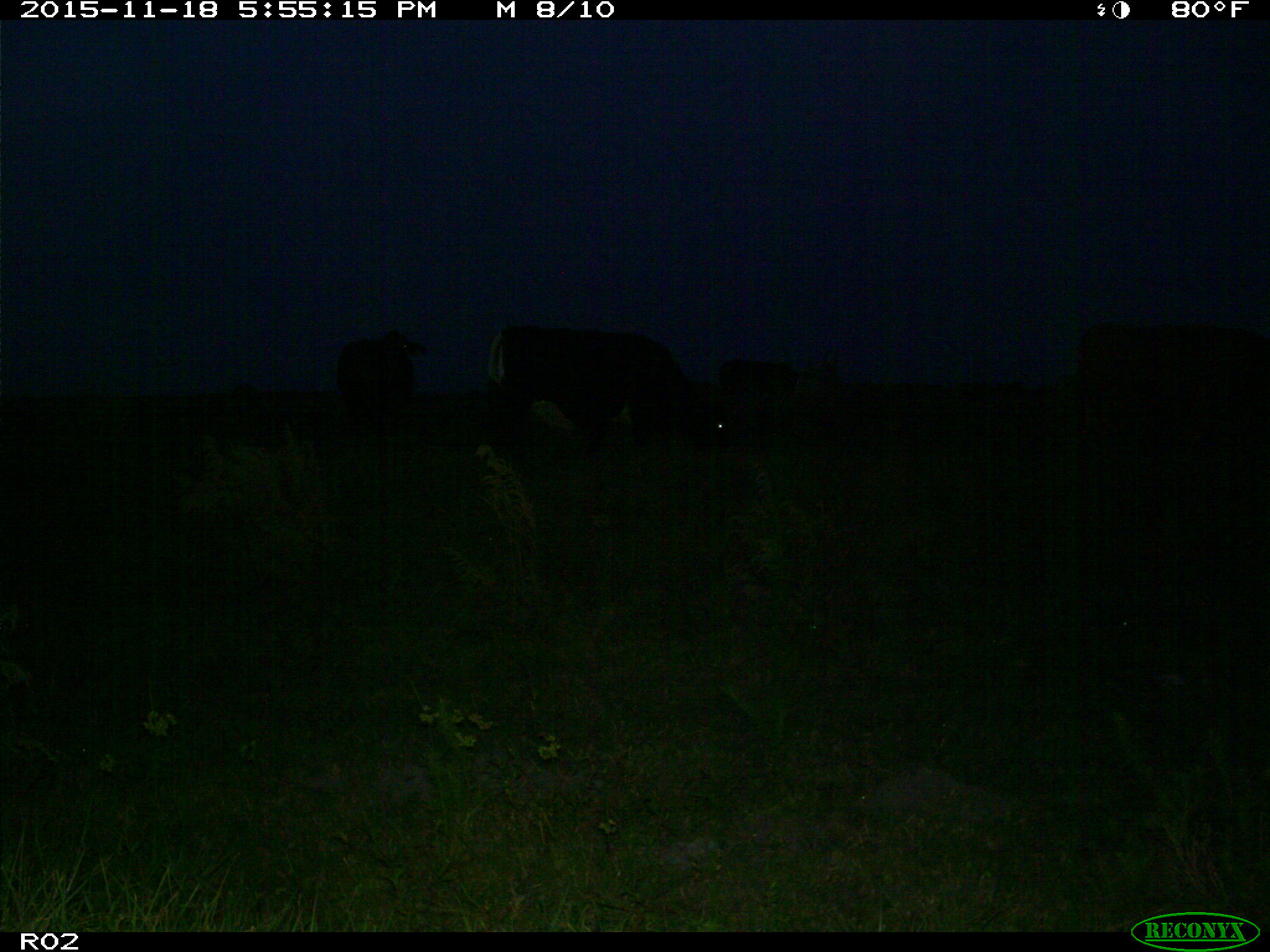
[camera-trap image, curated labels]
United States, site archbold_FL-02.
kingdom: Animalia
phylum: Chordata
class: Mammalia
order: Artiodactyla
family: Bovidae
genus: Bos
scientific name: Bos taurus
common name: domestic cow